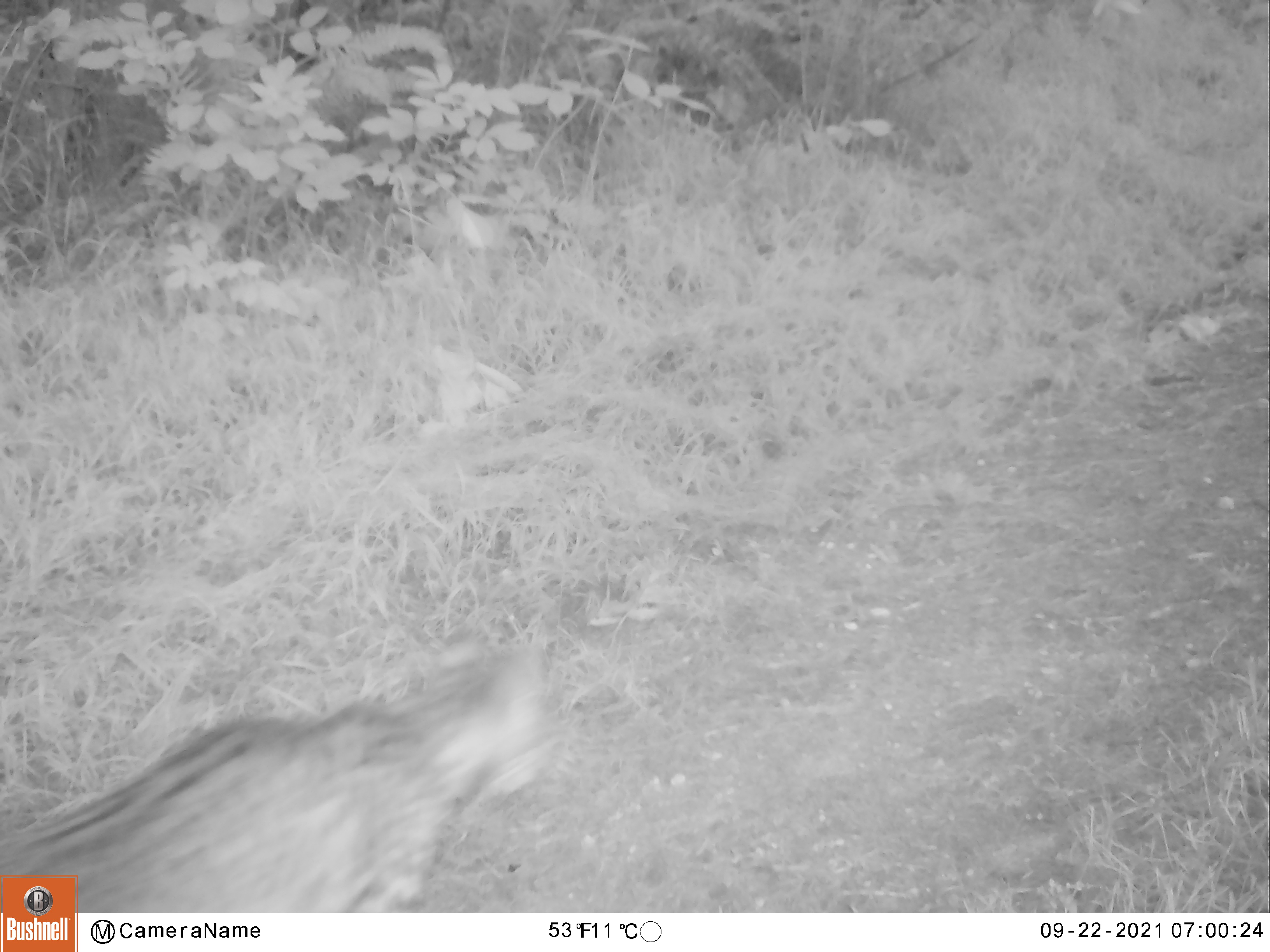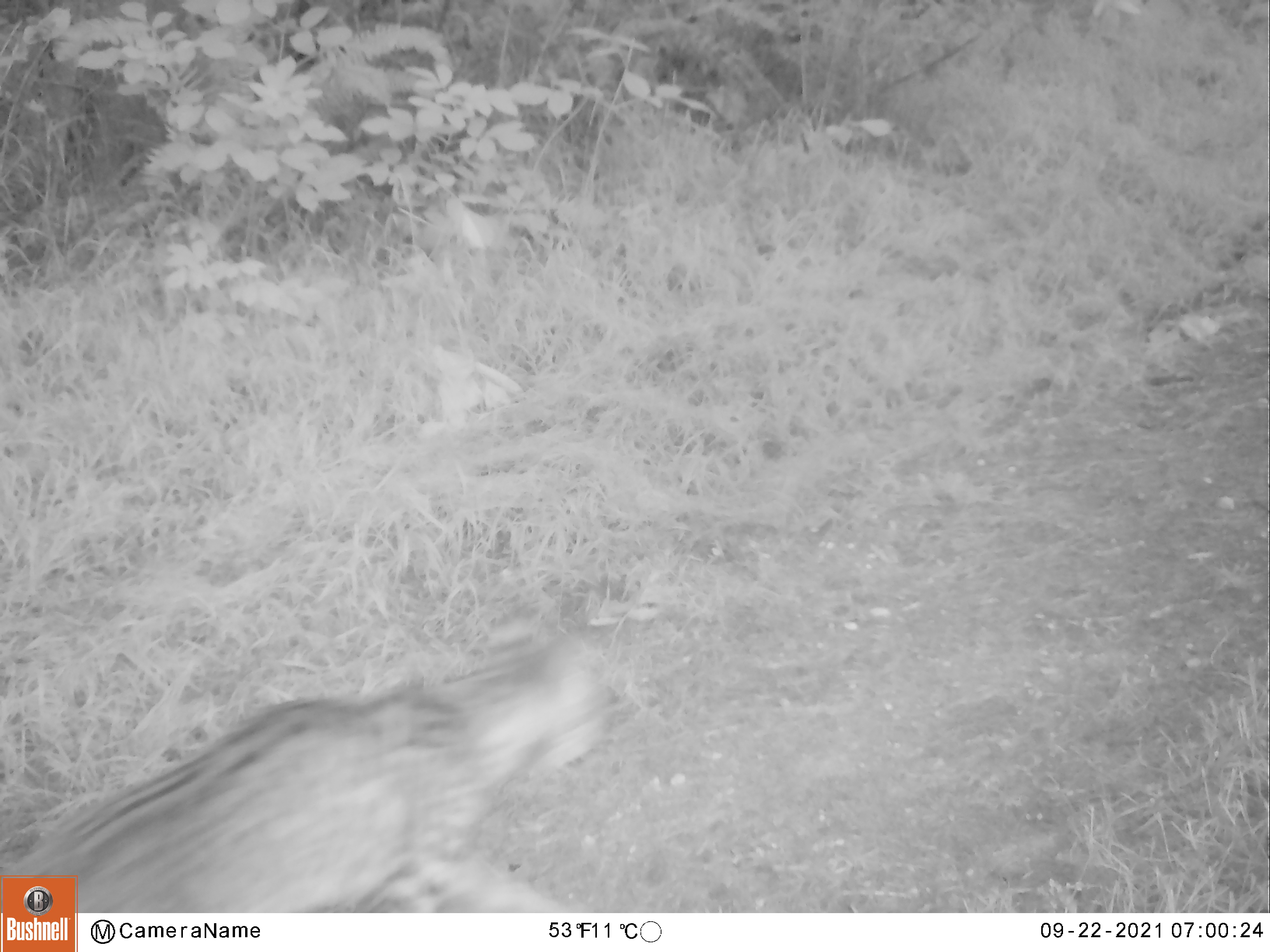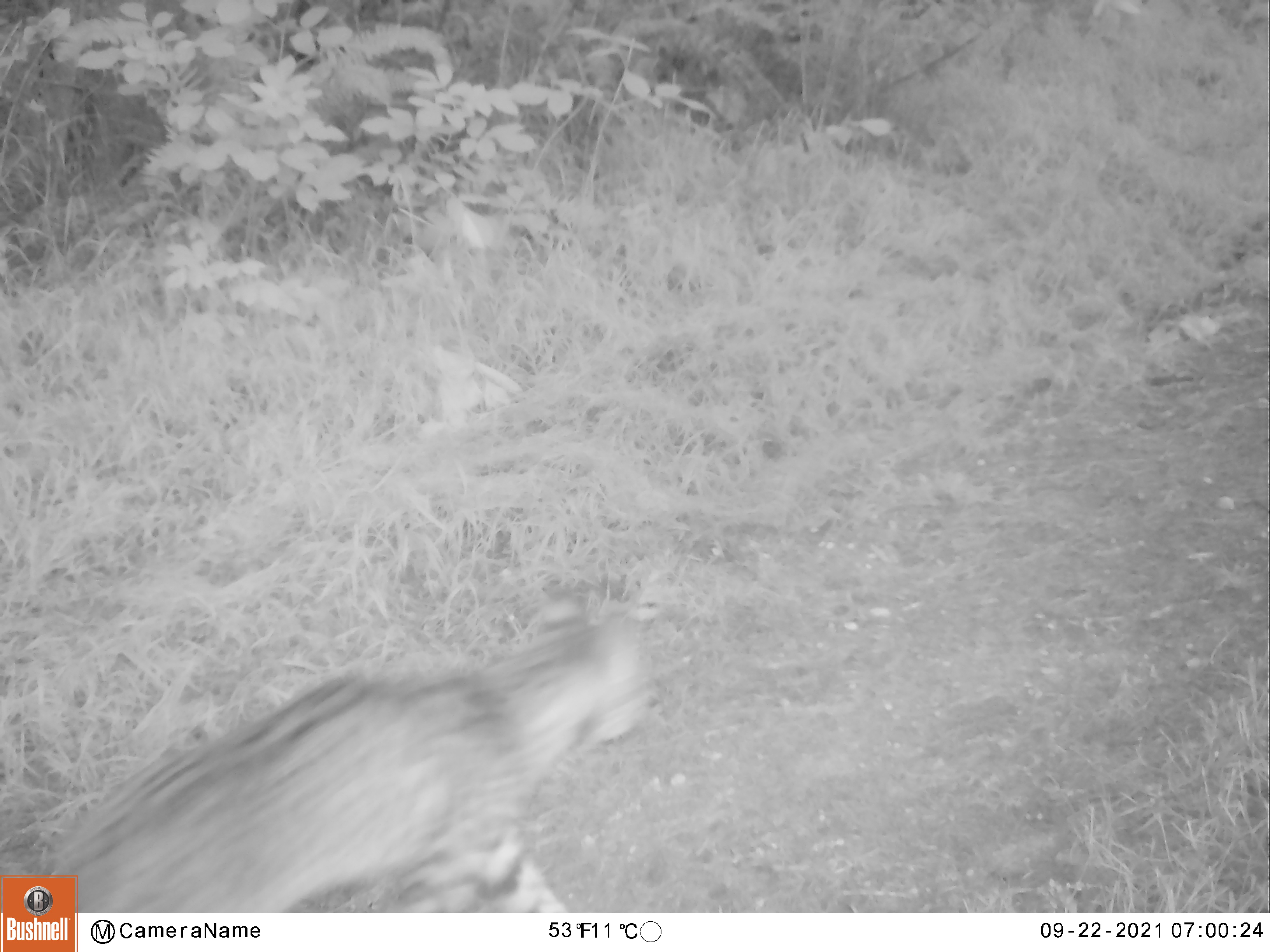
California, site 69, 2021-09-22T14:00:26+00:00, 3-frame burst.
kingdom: Animalia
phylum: Chordata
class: Mammalia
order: Carnivora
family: Felidae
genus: Lynx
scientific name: Lynx rufus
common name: bobcat